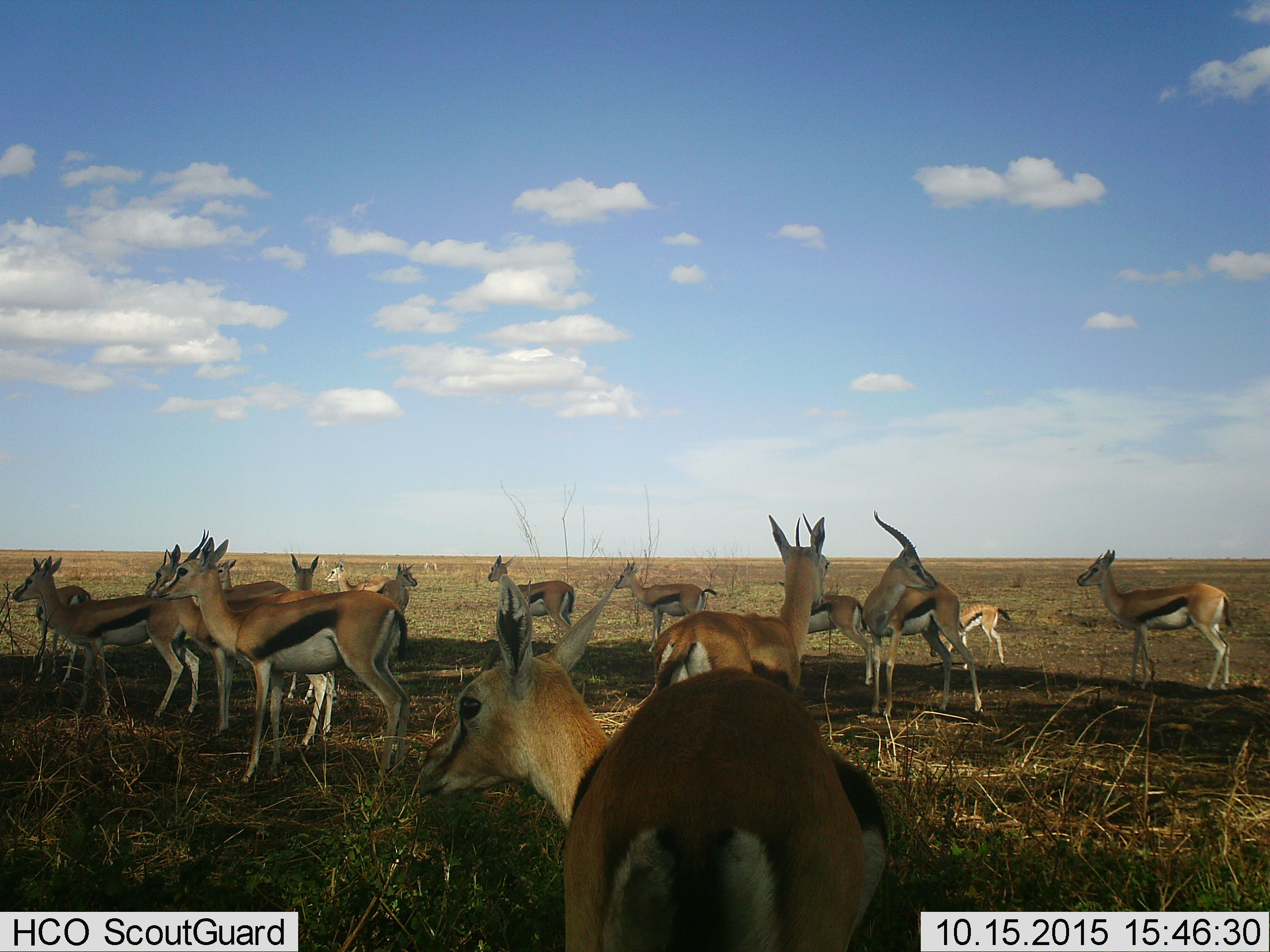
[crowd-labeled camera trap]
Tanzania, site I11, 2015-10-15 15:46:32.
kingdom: Animalia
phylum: Chordata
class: Mammalia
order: Artiodactyla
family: Bovidae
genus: Eudorcas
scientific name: Eudorcas thomsonii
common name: thomson's gazelle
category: gazellethomsons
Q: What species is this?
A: Gazellethomsons (thomson's gazelle) (Eudorcas thomsonii).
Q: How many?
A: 11-50.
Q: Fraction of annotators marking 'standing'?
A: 100%.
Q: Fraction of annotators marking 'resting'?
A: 0%.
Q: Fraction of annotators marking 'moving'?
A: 20%.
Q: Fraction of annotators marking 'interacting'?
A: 10%.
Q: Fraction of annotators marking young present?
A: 30%.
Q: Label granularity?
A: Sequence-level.